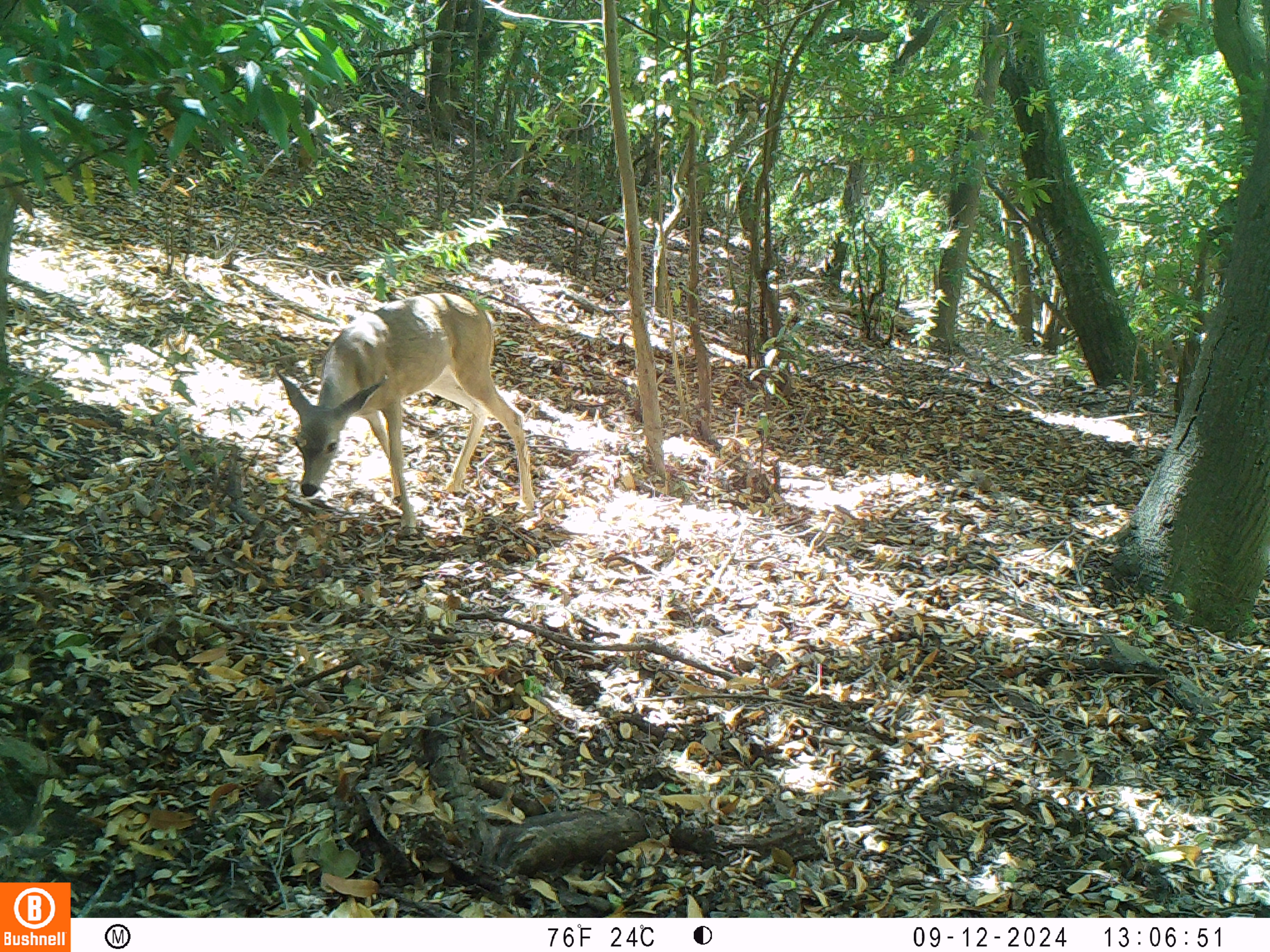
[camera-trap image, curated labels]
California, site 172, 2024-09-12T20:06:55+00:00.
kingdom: Animalia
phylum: Chordata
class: Mammalia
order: Artiodactyla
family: Cervidae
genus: Odocoileus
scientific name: Odocoileus hemionus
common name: mule deer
Mule deer (Odocoileus hemionus).